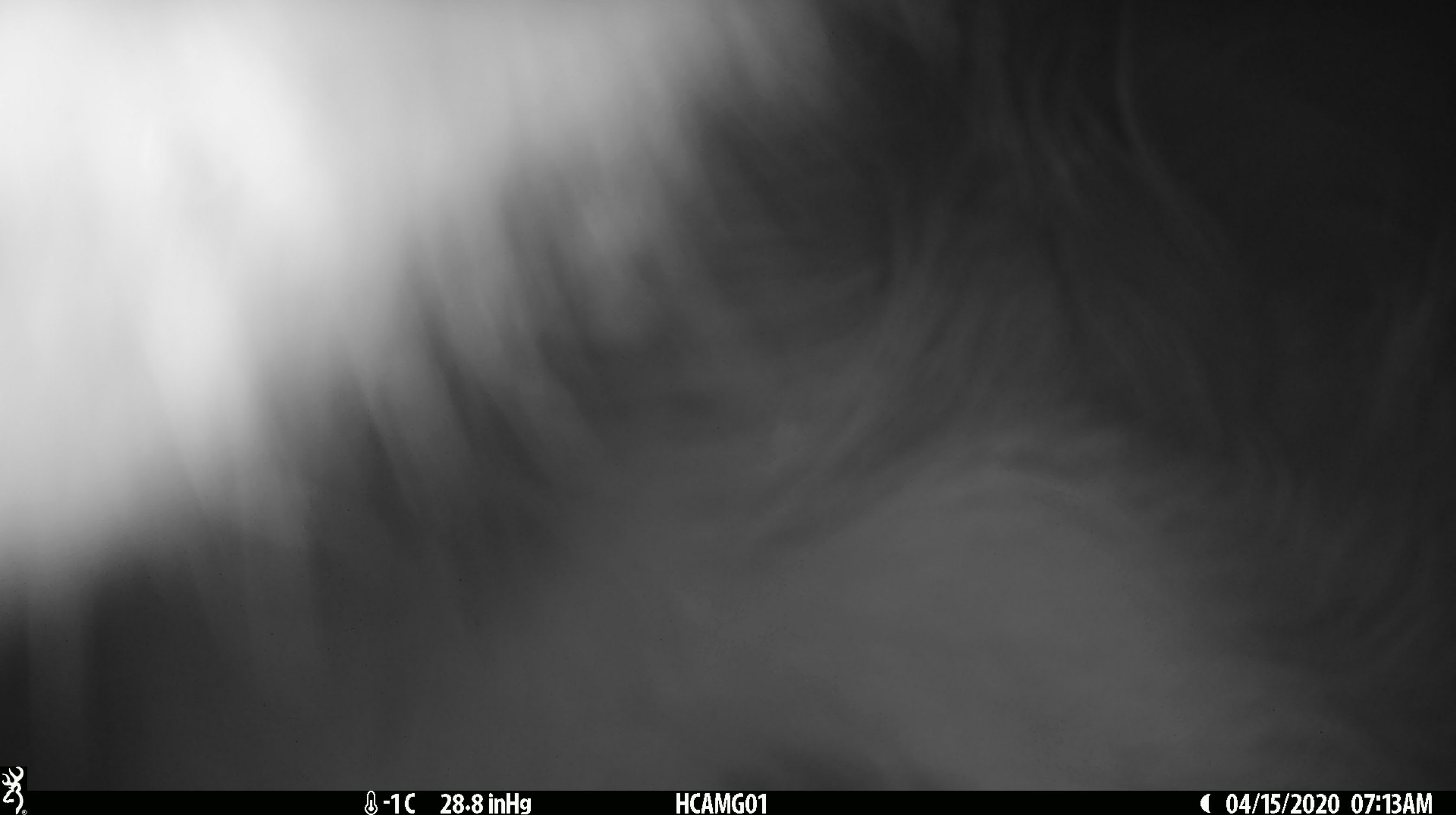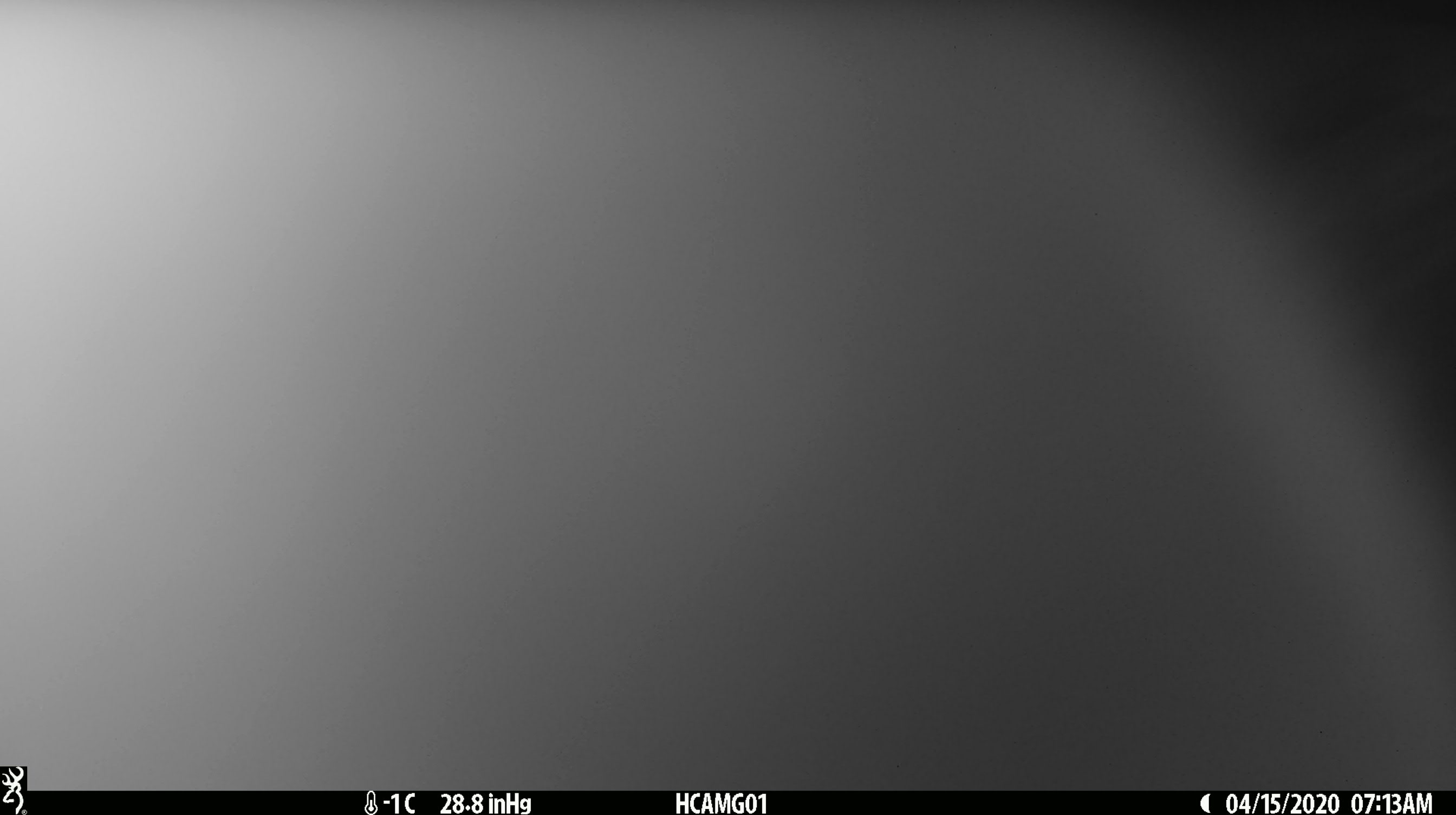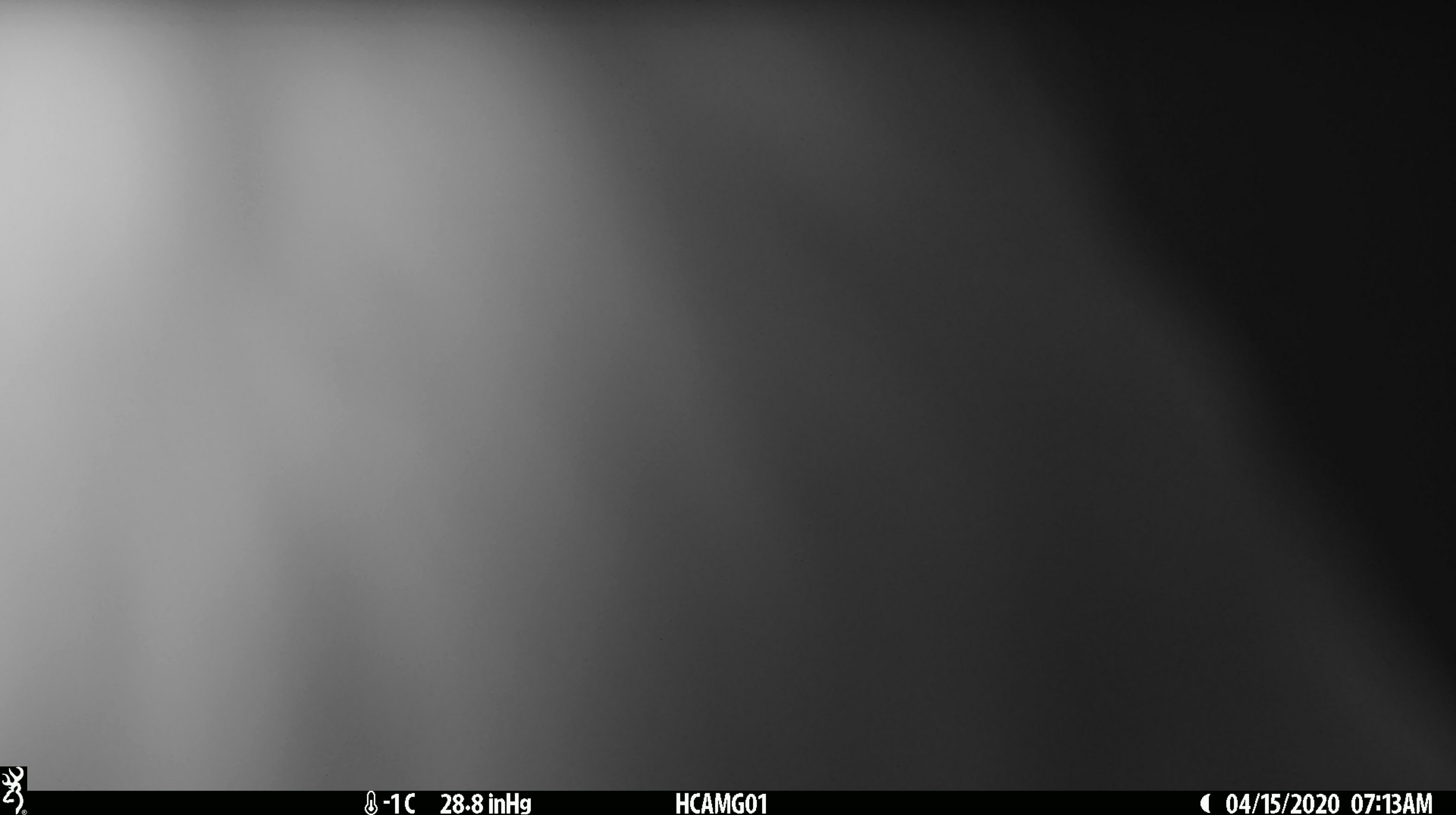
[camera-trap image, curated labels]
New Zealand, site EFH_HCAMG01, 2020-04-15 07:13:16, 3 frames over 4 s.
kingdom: Animalia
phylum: Chordata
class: Mammalia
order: Artiodactyla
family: Bovidae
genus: Bos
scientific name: Bos taurus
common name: domestic cow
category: cow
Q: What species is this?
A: Cow (domestic cow) (Bos taurus).